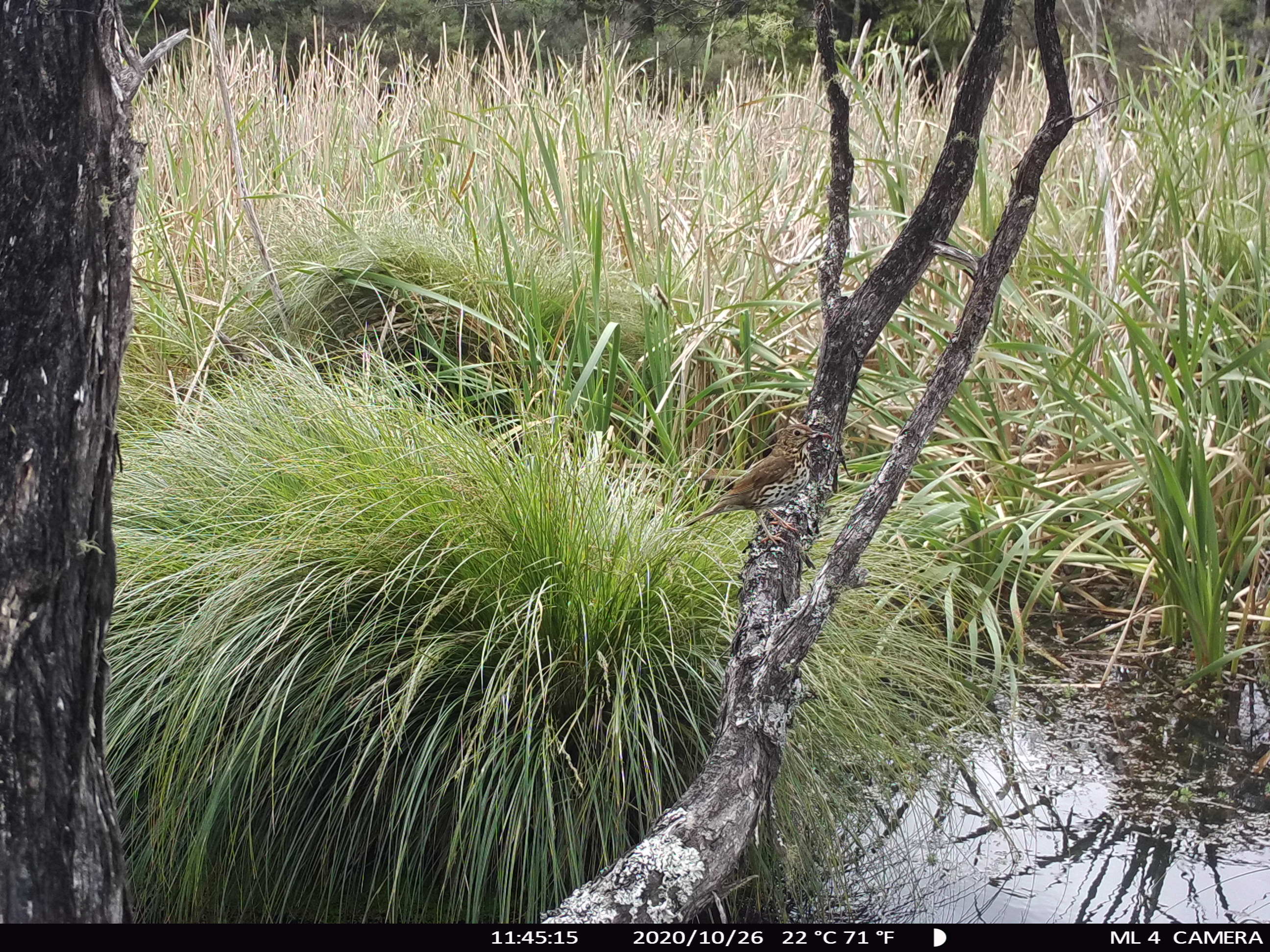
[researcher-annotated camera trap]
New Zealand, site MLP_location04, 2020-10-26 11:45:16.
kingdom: Animalia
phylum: Chordata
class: Aves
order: Passeriformes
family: Turdidae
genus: Turdus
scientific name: Turdus philomelos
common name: song thrush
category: thrush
Thrush (song thrush) (Turdus philomelos).